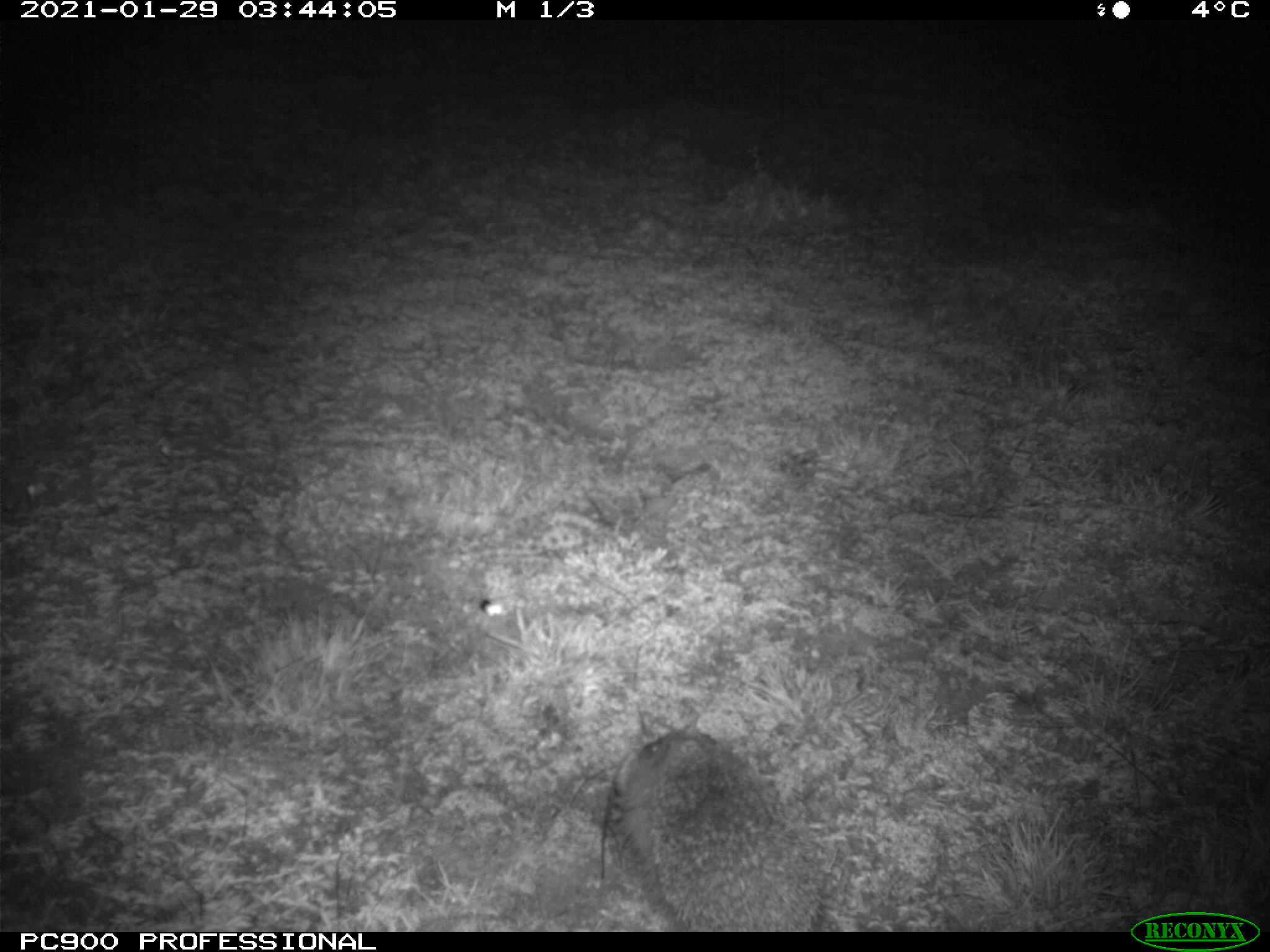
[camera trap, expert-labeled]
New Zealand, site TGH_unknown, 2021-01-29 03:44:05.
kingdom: Animalia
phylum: Chordata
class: Mammalia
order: Eulipotyphla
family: Erinaceidae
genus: Erinaceus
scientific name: Erinaceus europaeus europaeus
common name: european hedgehog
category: hedgehog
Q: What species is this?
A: Hedgehog (european hedgehog) (Erinaceus europaeus europaeus).